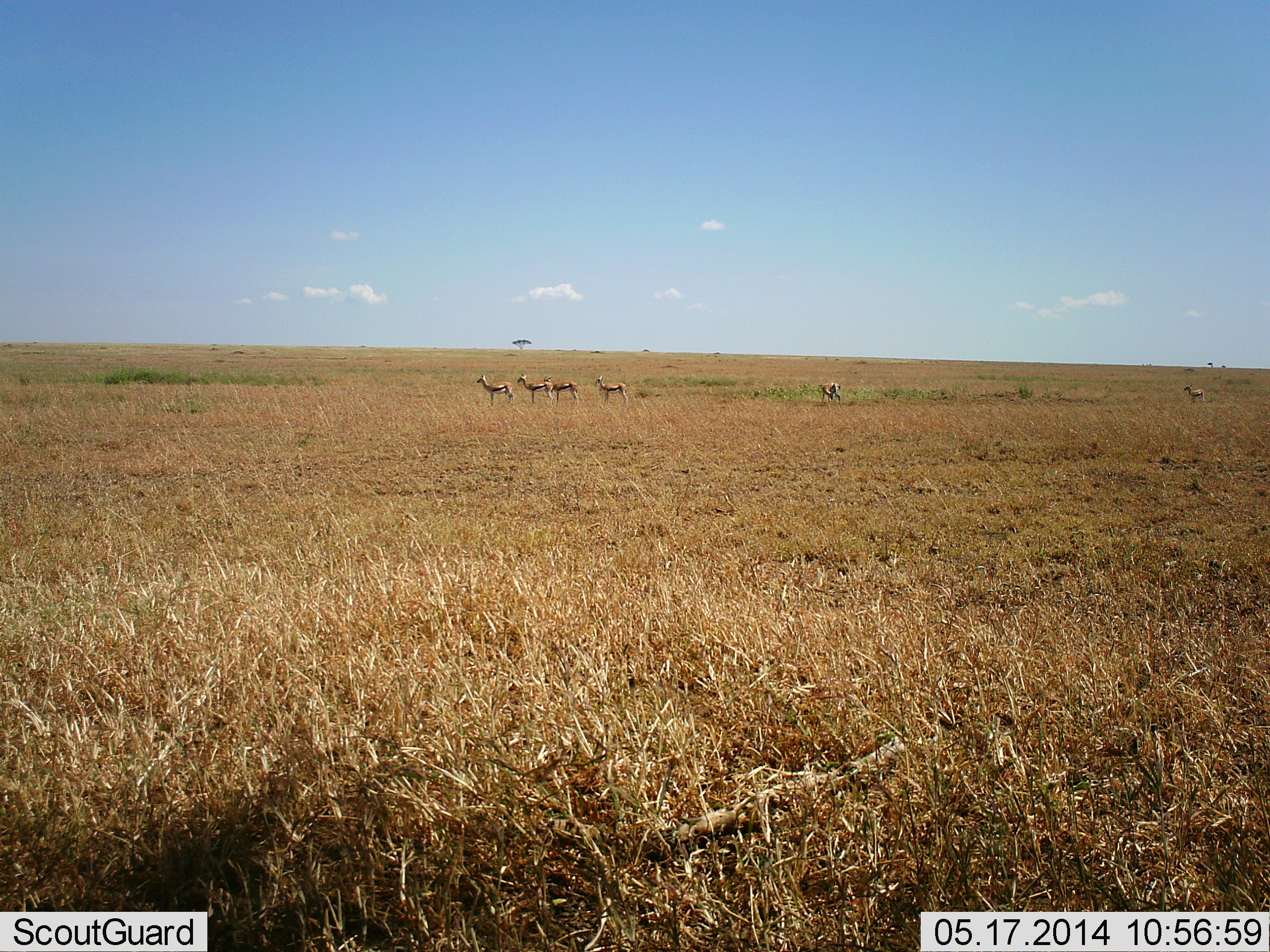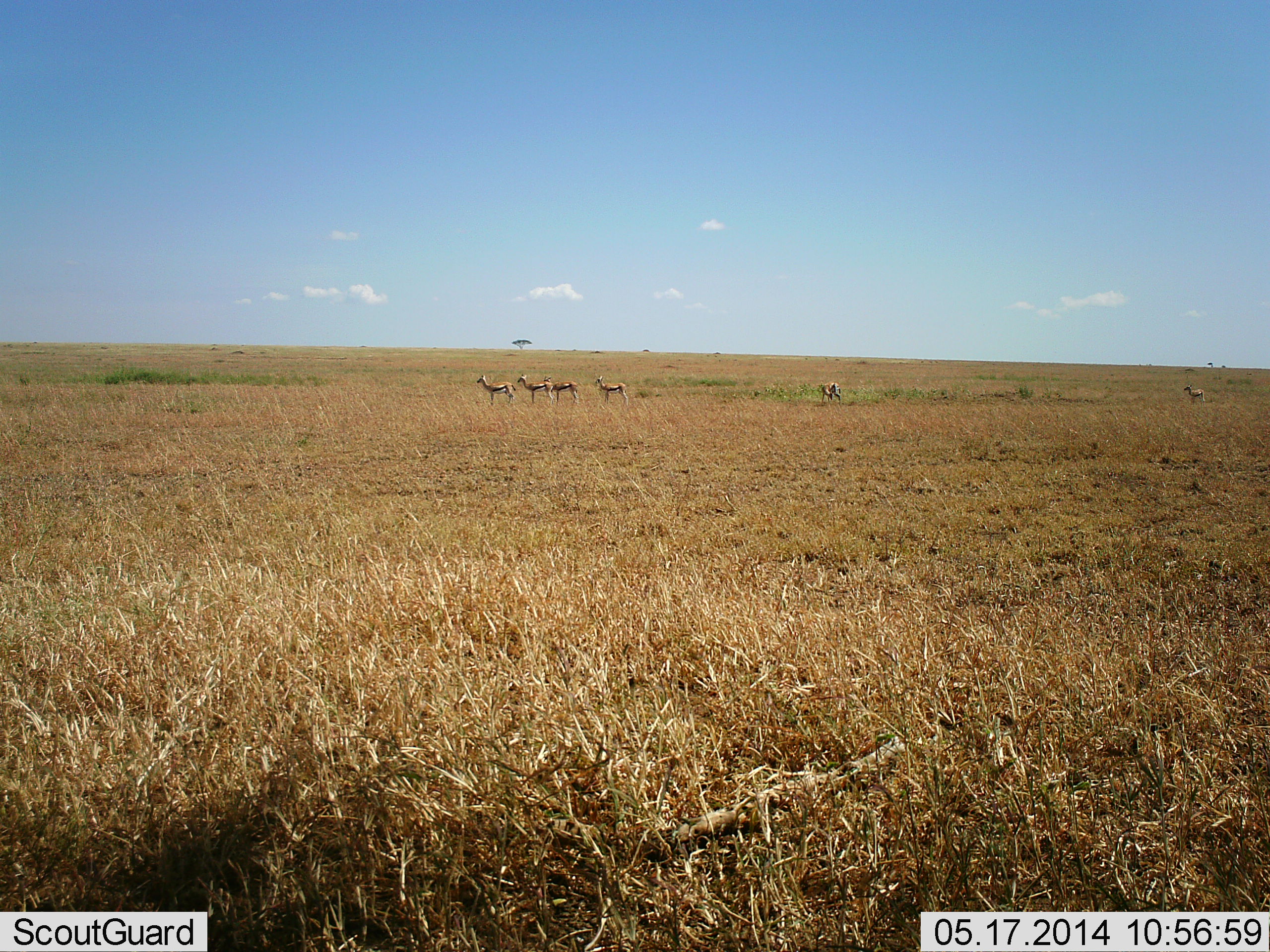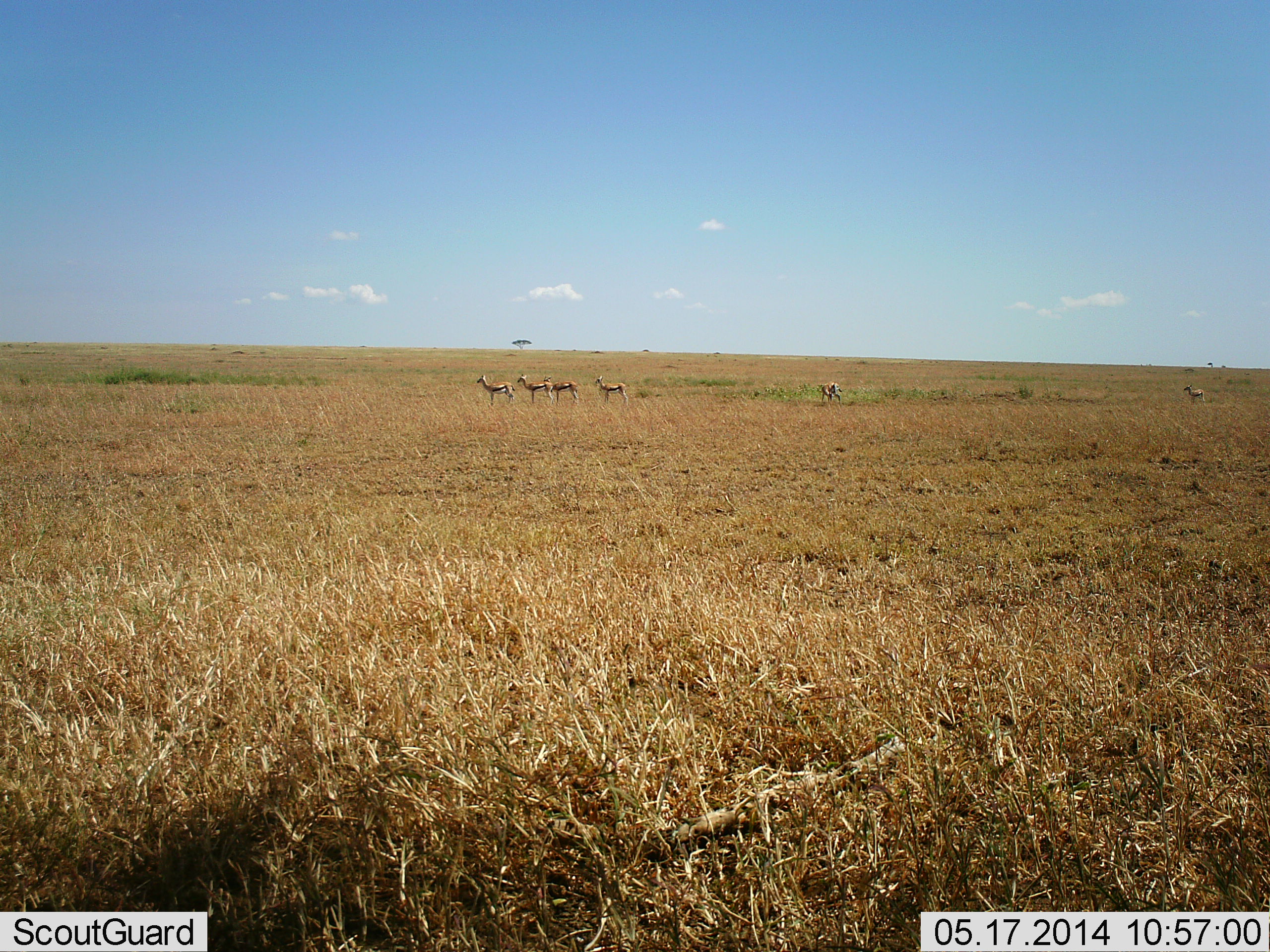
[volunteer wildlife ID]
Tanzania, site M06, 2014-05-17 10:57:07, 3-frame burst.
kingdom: Animalia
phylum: Chordata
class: Mammalia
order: Artiodactyla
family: Bovidae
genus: Eudorcas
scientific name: Eudorcas thomsonii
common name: thomson's gazelle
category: gazellethomsons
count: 6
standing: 90%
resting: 0%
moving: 10%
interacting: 0%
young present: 0%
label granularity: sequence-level